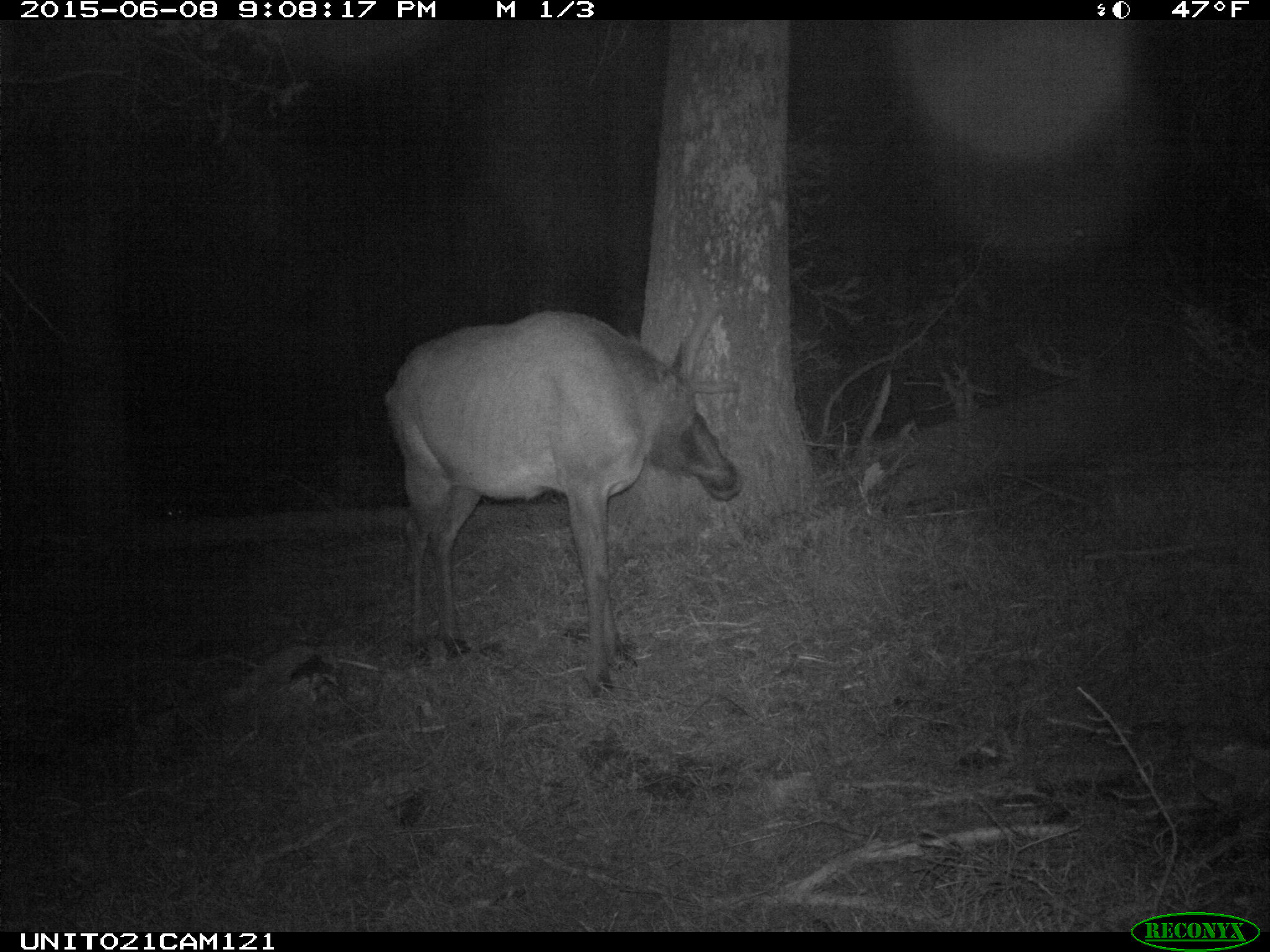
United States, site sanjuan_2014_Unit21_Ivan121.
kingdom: Animalia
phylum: Chordata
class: Mammalia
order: Artiodactyla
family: Cervidae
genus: Cervus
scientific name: Cervus elaphus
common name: red deer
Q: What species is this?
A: Cervus elaphus (red deer).